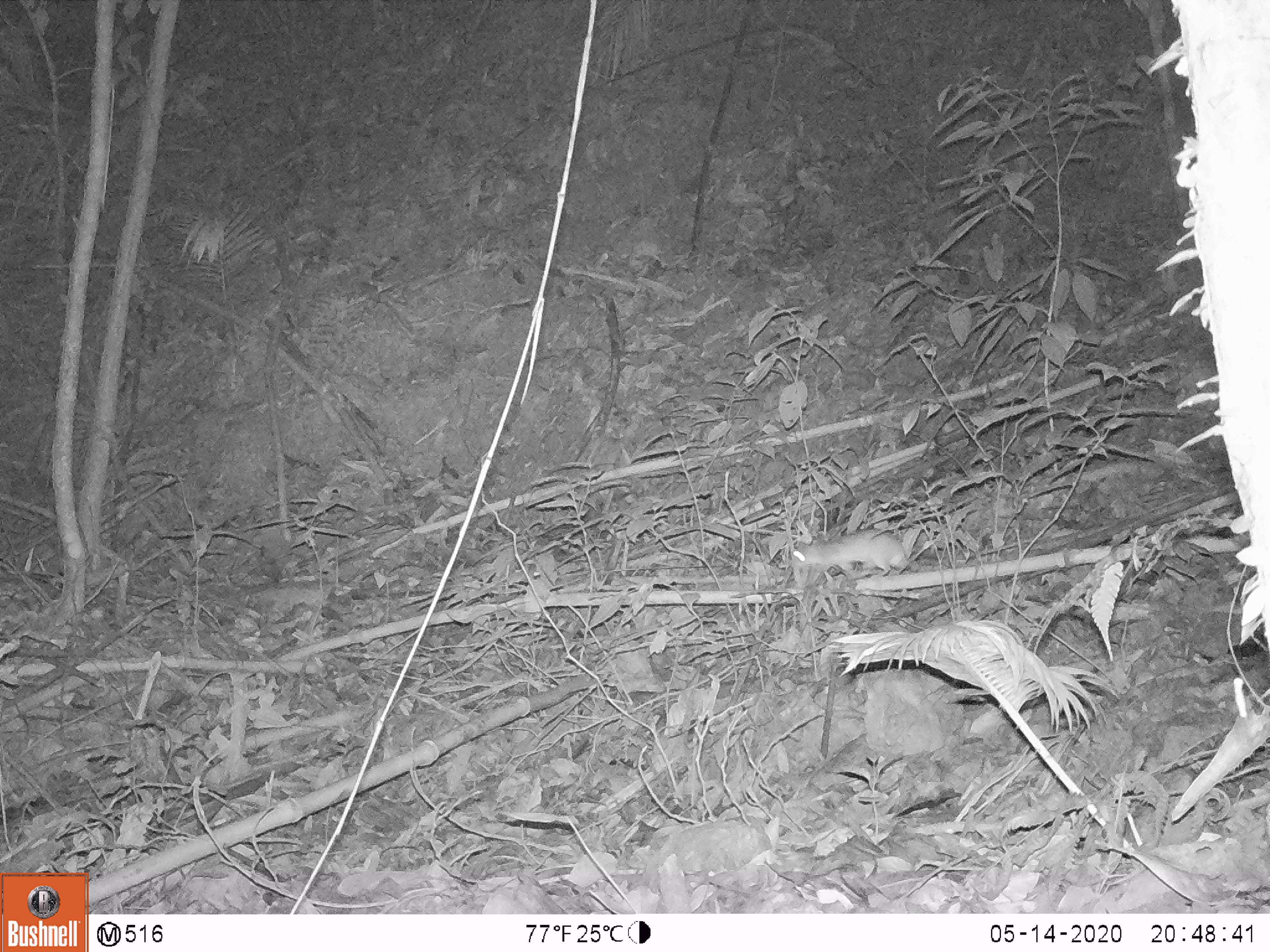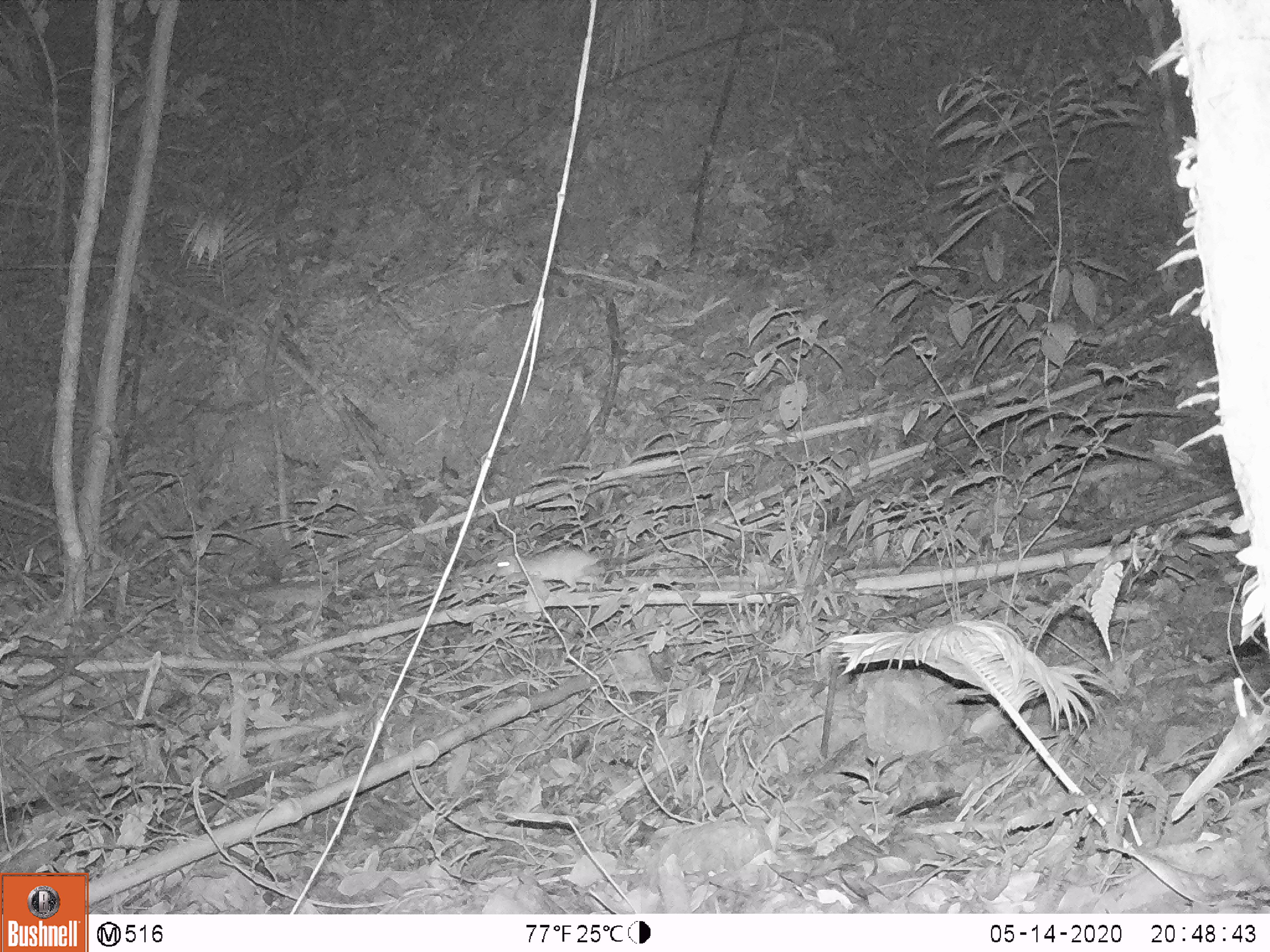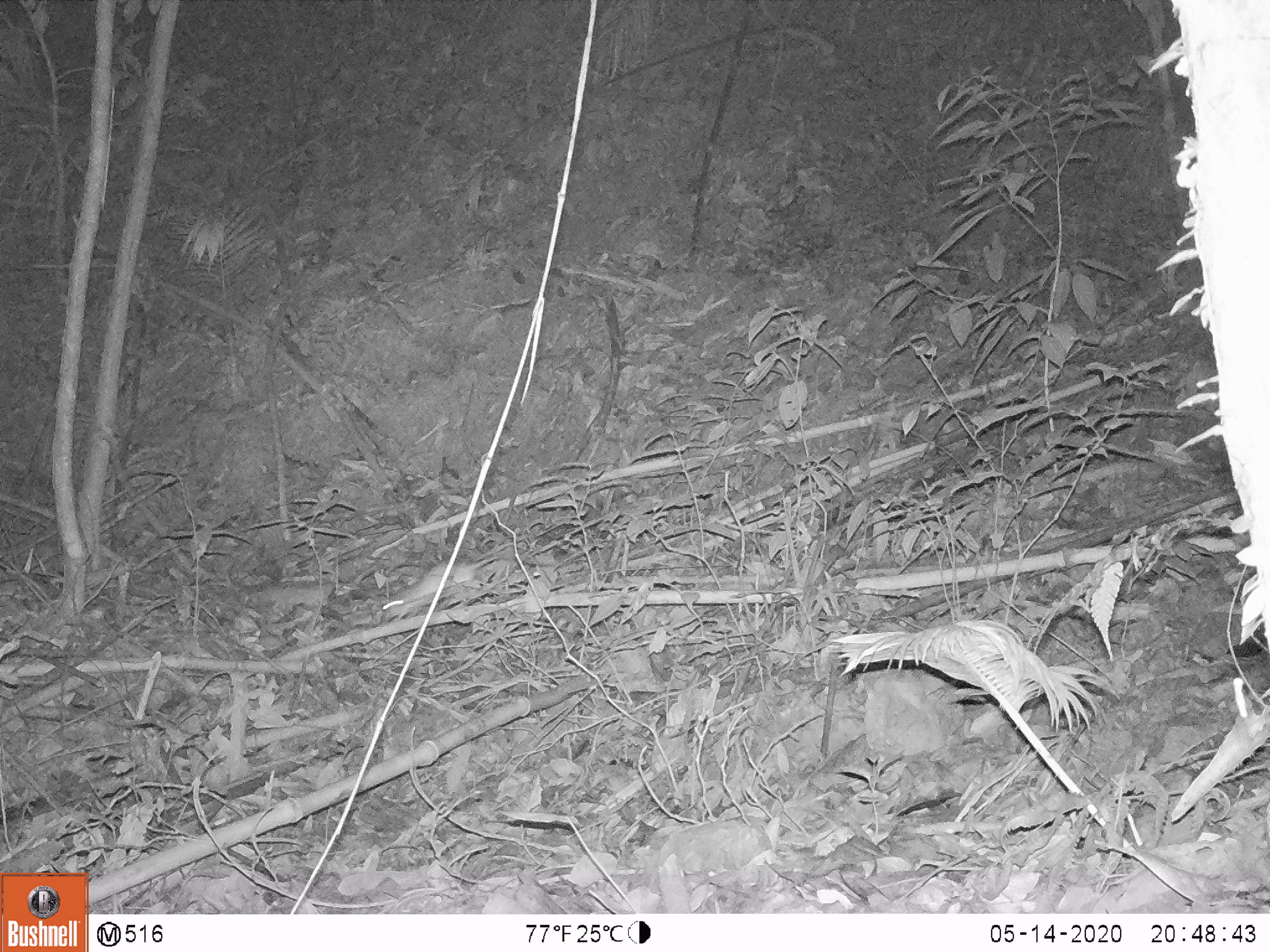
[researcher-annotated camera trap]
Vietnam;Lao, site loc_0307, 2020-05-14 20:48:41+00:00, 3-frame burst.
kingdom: Animalia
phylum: Chordata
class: Mammalia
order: Rodentia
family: Muridae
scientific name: Muridae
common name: old-world mice and rats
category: unidentified murid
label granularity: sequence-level